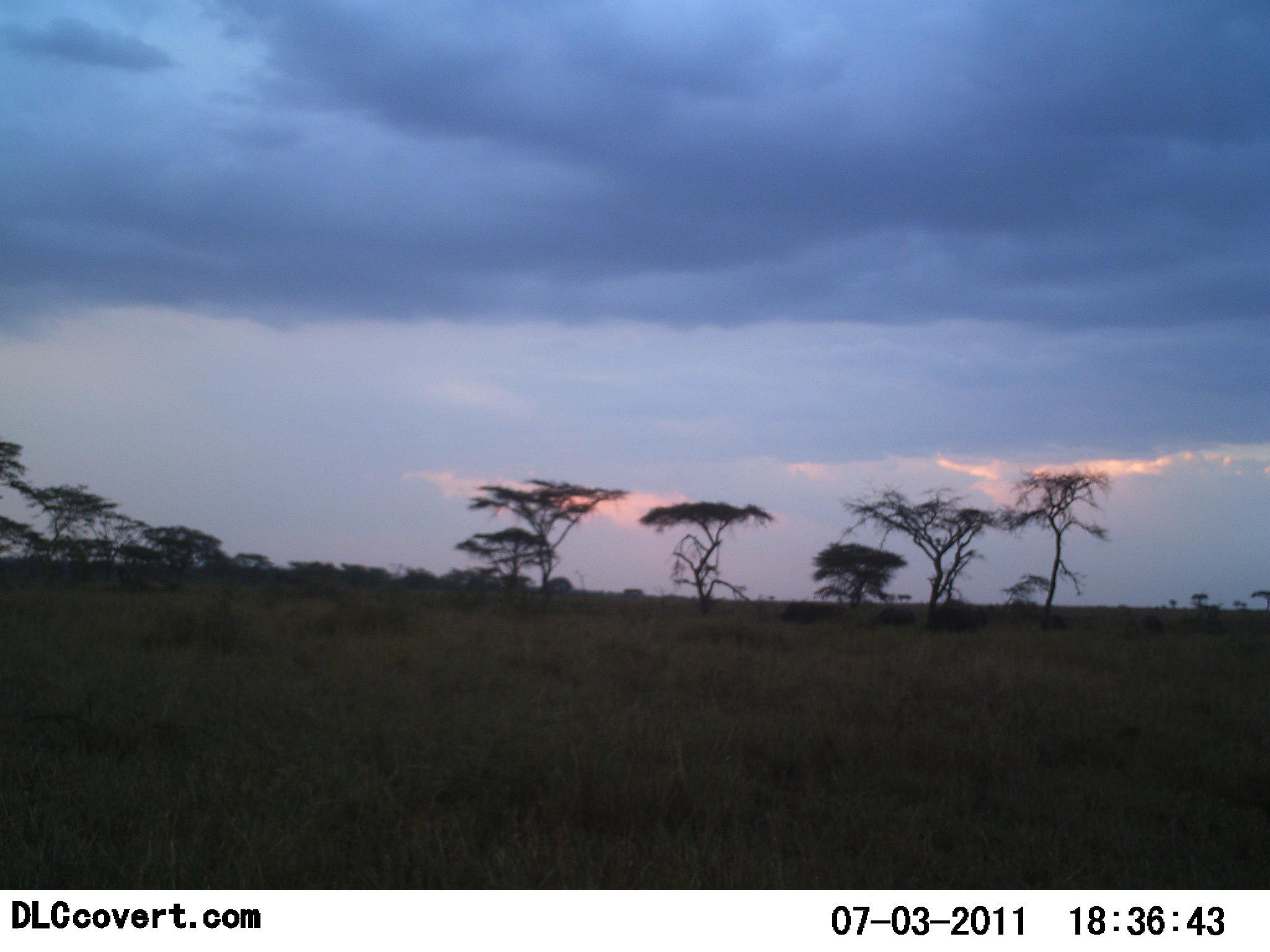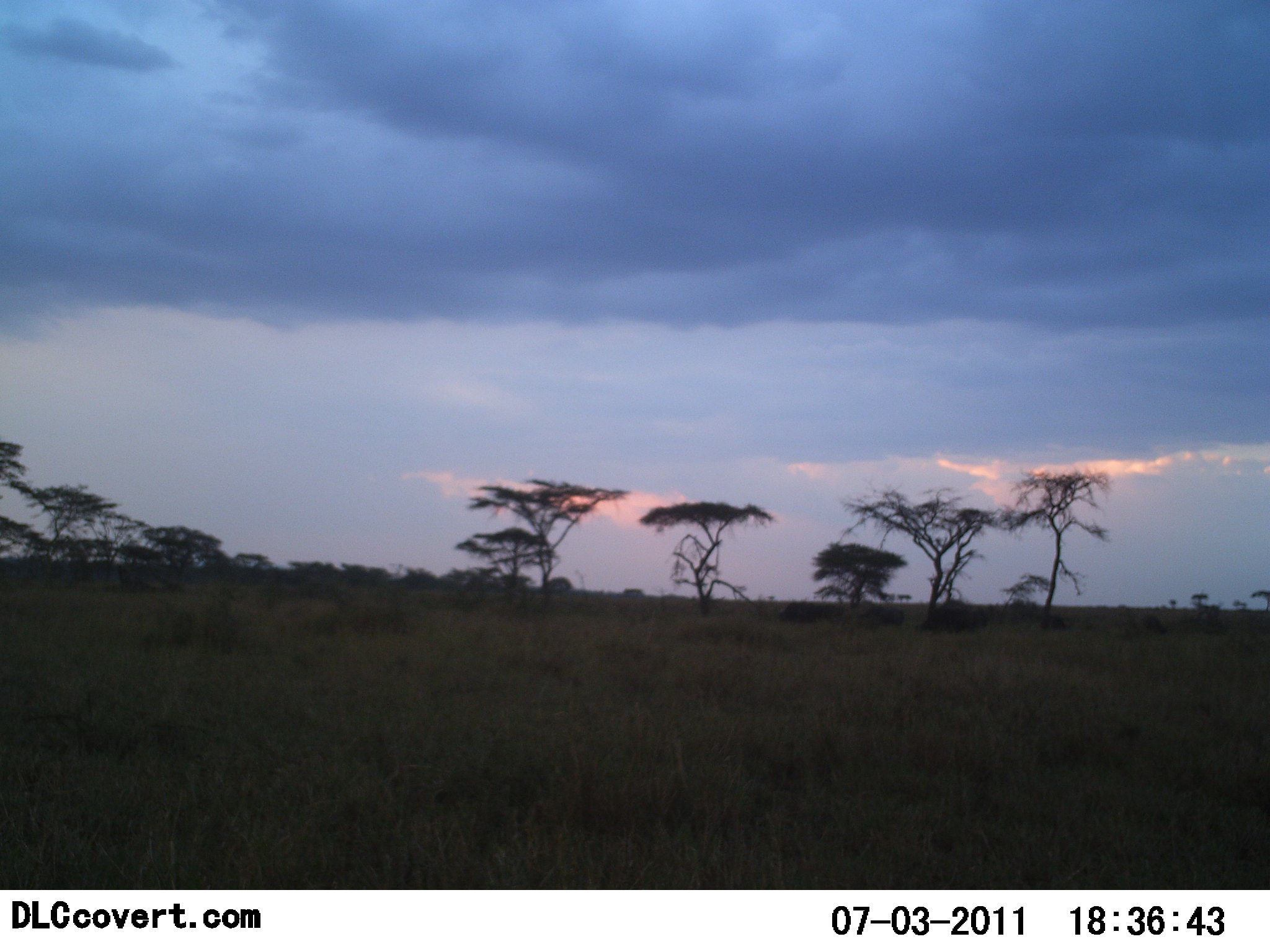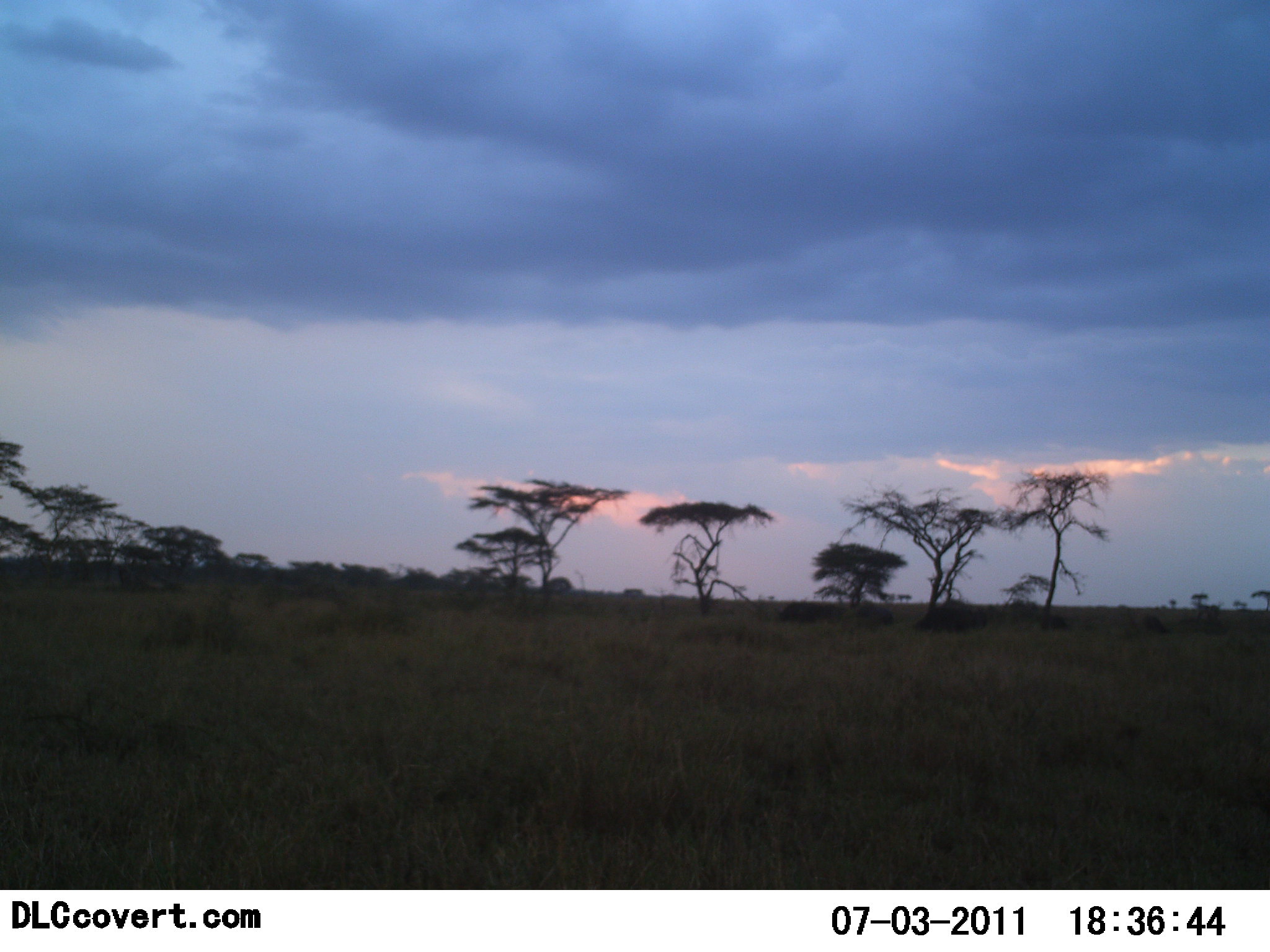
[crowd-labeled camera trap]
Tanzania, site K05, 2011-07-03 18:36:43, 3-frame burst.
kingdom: Animalia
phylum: Chordata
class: Mammalia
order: Artiodactyla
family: Bovidae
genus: Syncerus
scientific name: Syncerus caffer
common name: cape buffalo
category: buffalo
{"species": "buffalo (cape buffalo) (Syncerus caffer)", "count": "5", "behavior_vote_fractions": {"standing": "40%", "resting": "0%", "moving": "80%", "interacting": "0%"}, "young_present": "0%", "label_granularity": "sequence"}